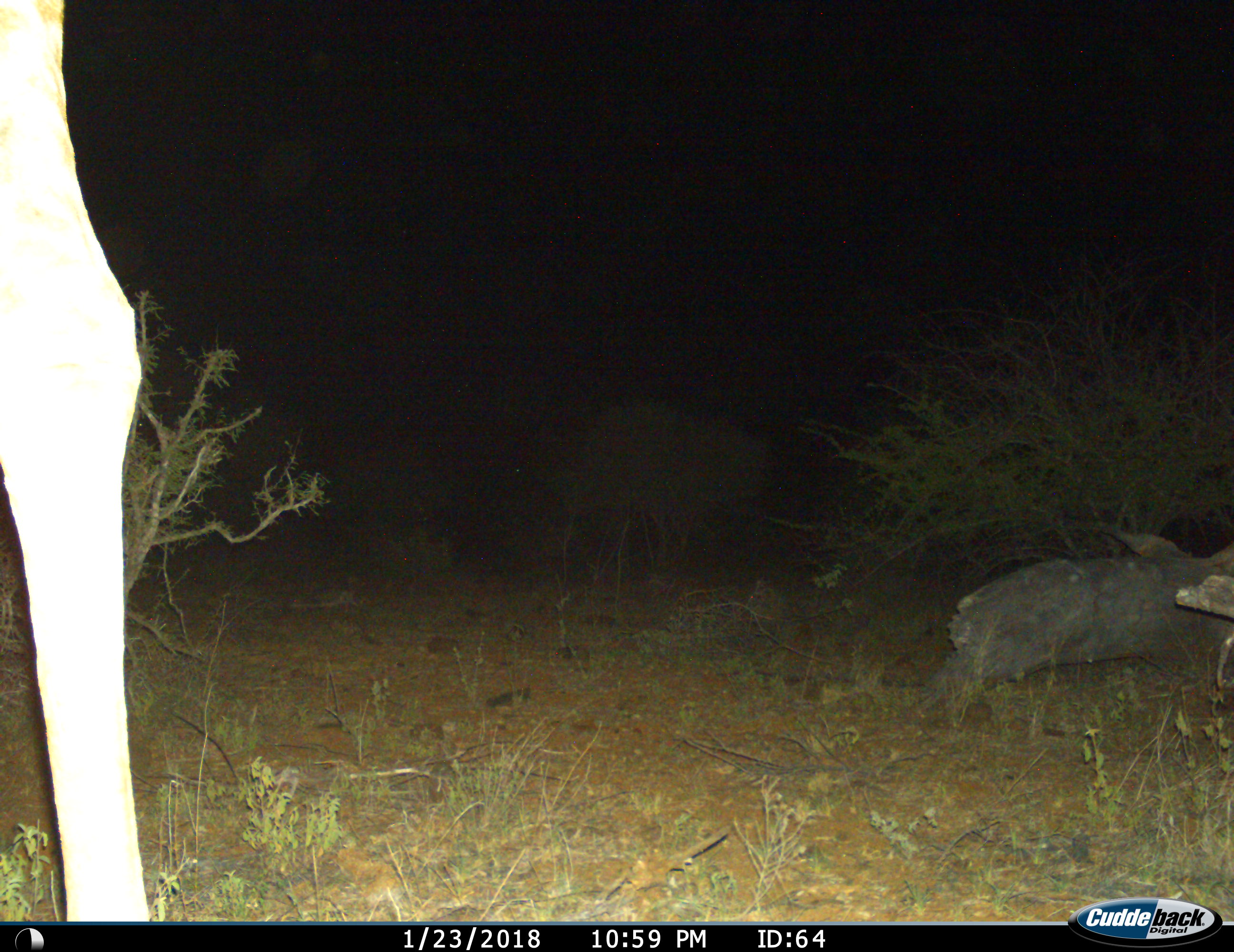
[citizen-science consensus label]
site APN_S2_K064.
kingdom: Animalia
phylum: Chordata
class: Mammalia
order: Artiodactyla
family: Giraffidae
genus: Giraffa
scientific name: Giraffa camelopardalis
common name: giraffe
Giraffe (Giraffa camelopardalis), count 1. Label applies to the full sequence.